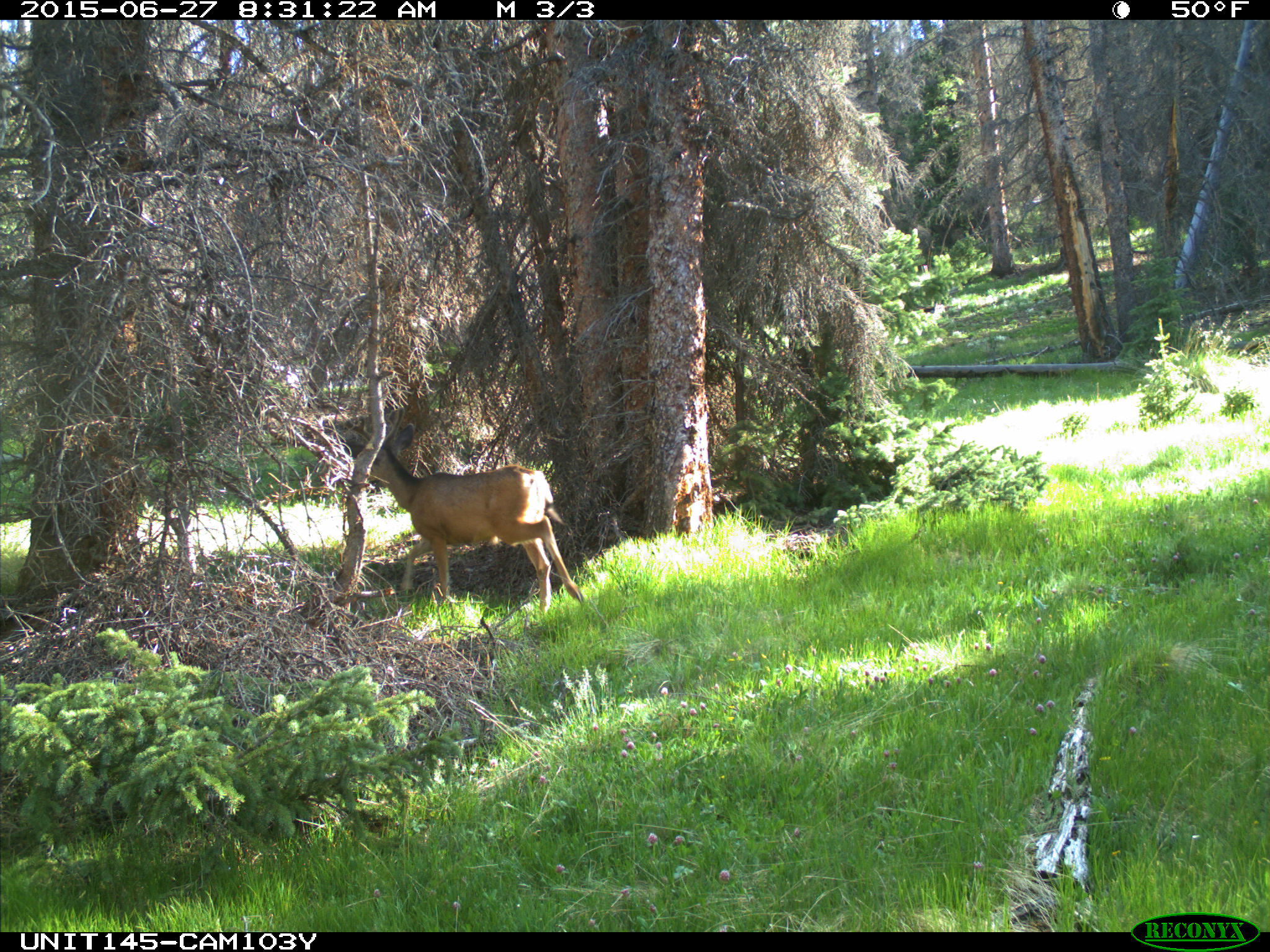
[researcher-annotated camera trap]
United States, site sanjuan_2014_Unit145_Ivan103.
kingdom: Animalia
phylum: Chordata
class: Mammalia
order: Artiodactyla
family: Cervidae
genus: Odocoileus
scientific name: Odocoileus hemionus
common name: mule deer